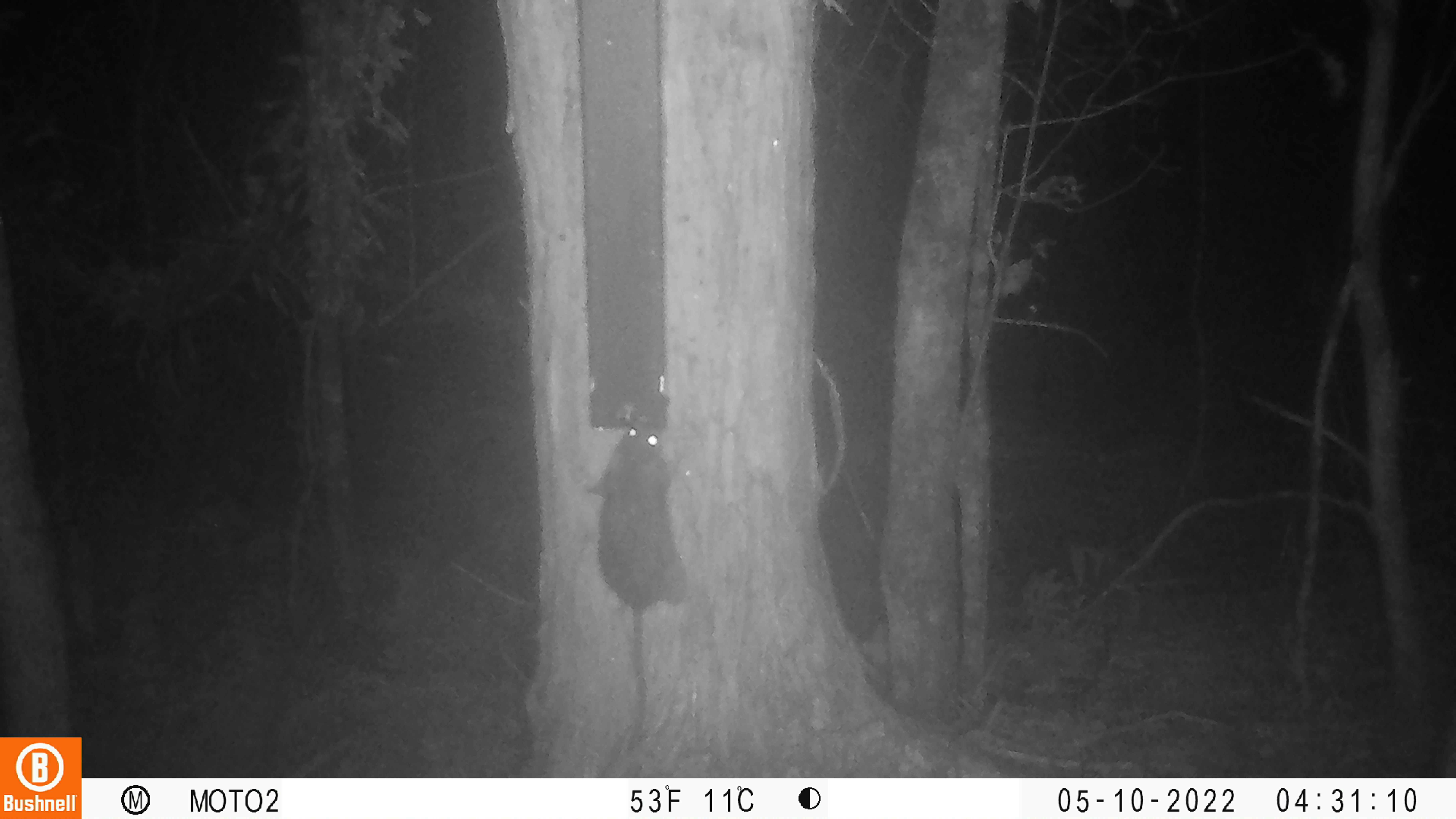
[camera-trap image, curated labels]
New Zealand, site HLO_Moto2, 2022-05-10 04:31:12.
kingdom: Animalia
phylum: Chordata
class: Mammalia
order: Rodentia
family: Muridae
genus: Rattus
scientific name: Rattus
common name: rat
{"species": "rat (Rattus)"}